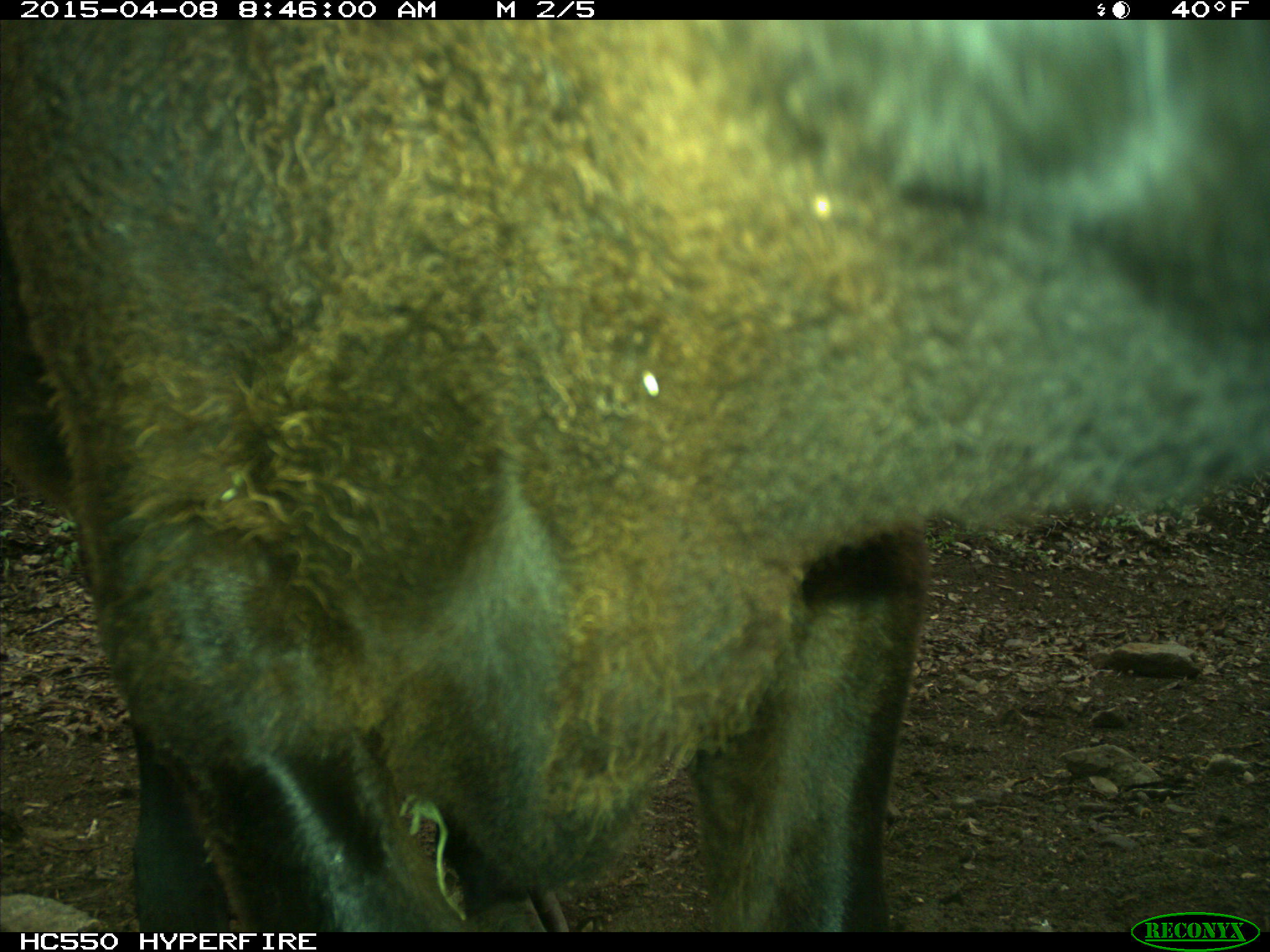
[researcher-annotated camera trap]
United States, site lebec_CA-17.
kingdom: Animalia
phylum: Chordata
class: Mammalia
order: Artiodactyla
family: Bovidae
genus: Bos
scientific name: Bos taurus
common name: domestic cow